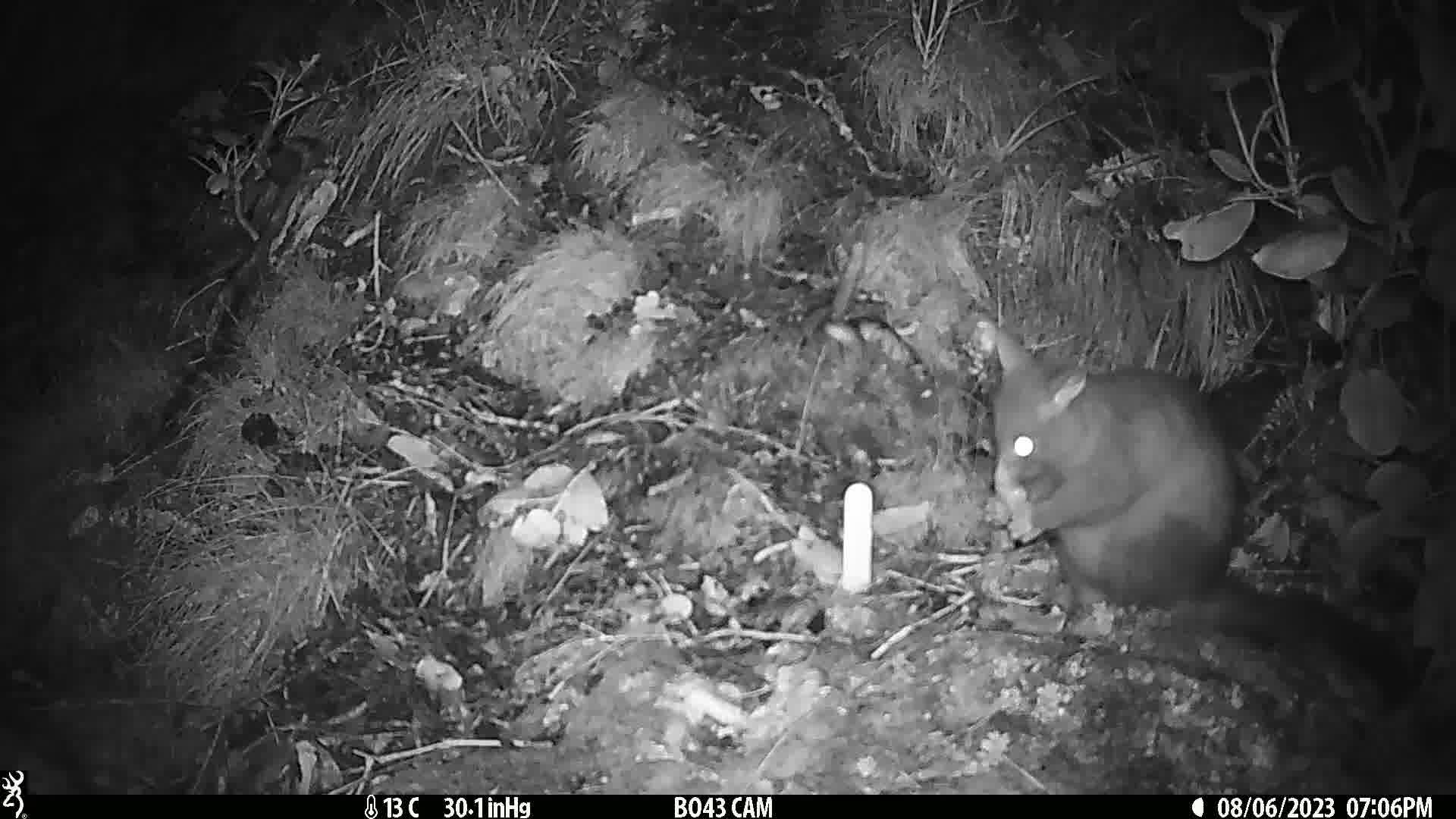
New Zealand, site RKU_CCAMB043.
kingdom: Animalia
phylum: Chordata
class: Mammalia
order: Diprotodontia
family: Phalangeridae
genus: Trichosurus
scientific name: Trichosurus vulpecula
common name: common brushtail possum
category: possum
Possum (common brushtail possum) (Trichosurus vulpecula).